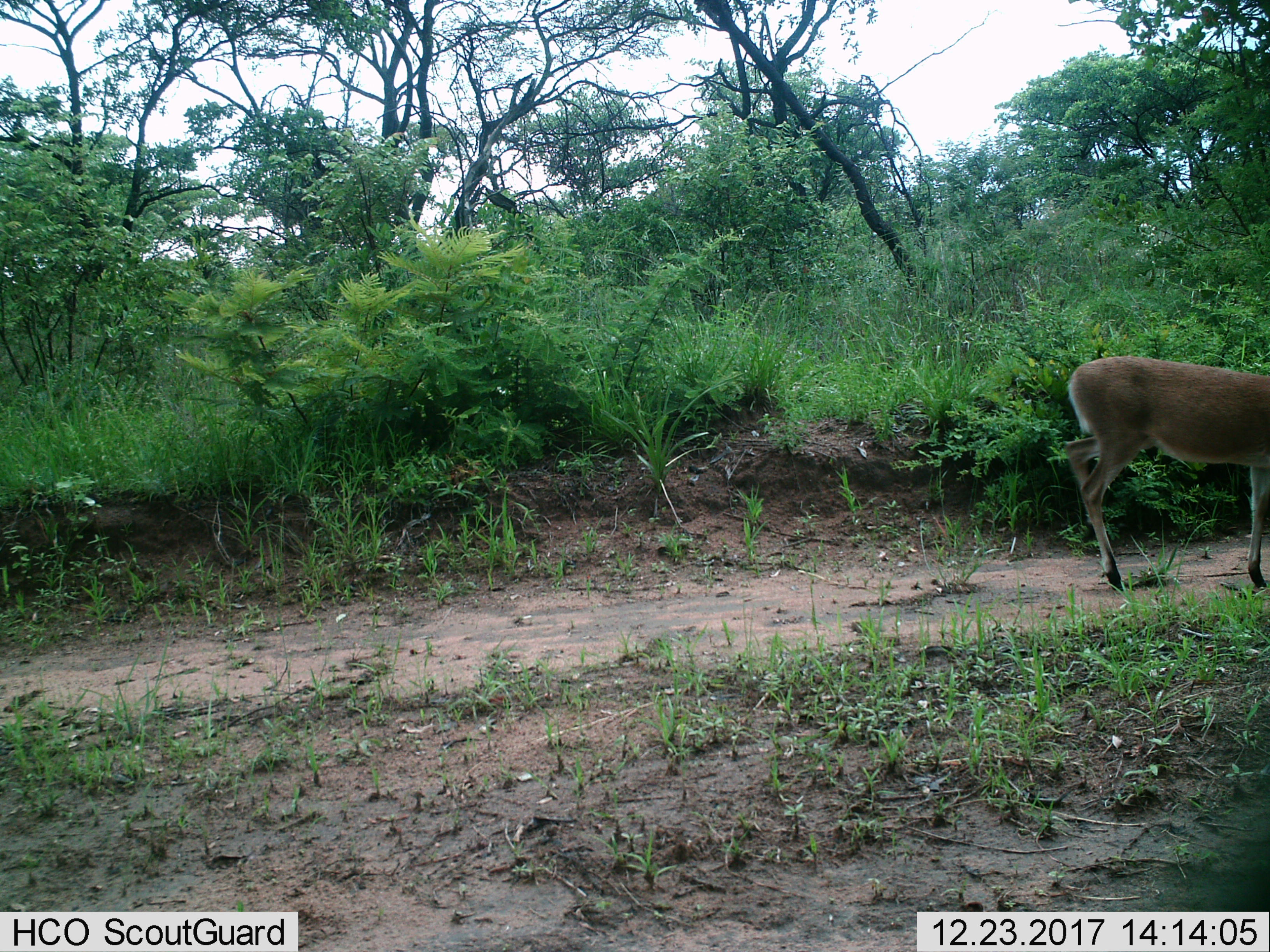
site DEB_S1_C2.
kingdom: Animalia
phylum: Chordata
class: Mammalia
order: Artiodactyla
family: Bovidae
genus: Sylvicapra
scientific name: Sylvicapra grimmia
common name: common duiker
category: duikercommongrey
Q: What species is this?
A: Duikercommongrey (common duiker) (Sylvicapra grimmia).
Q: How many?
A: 1.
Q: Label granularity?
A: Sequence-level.